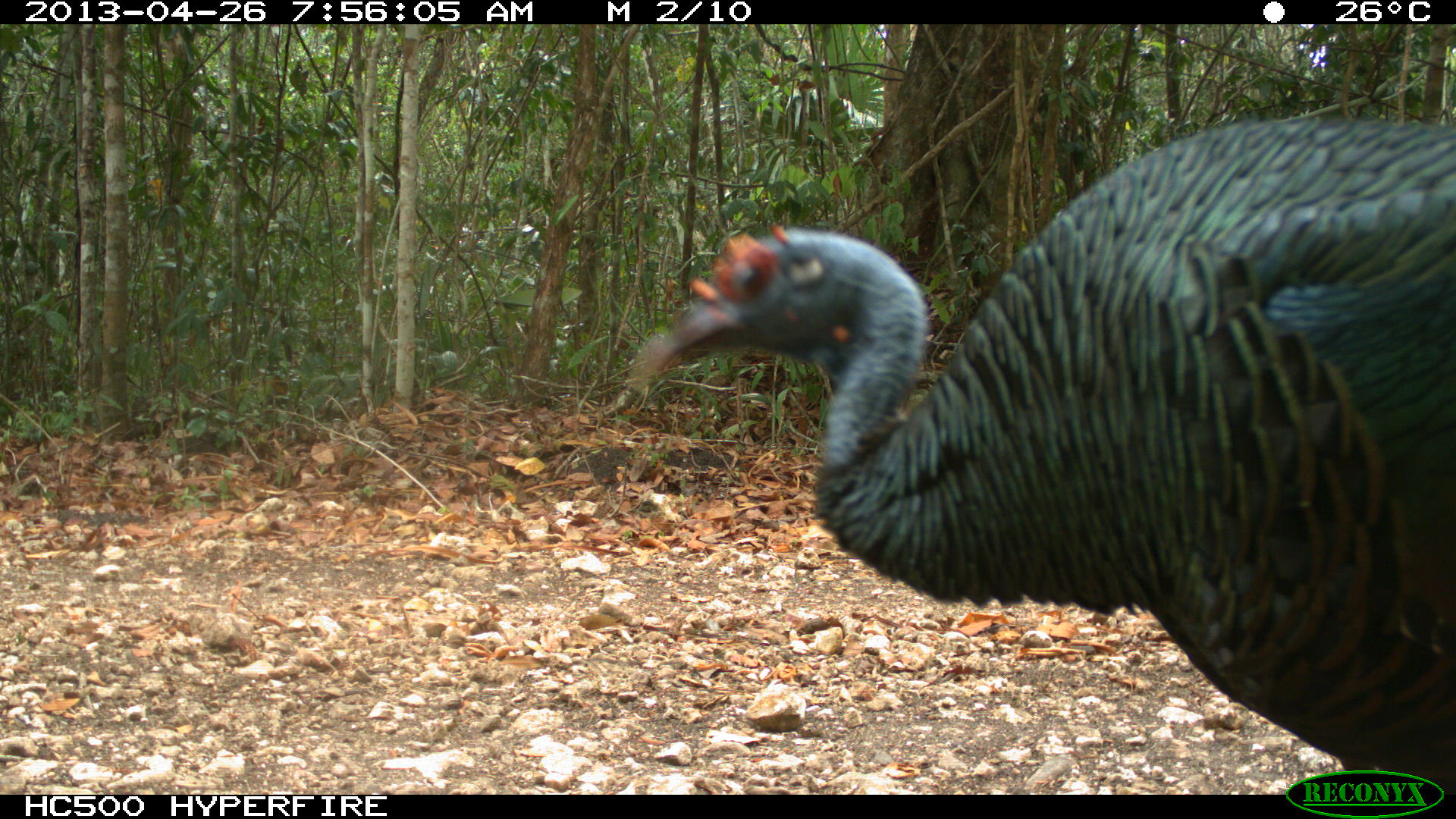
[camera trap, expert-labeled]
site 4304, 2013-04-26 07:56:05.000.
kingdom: Animalia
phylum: Chordata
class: Aves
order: Galliformes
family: Phasianidae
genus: Meleagris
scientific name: Meleagris ocellata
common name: ocellated turkey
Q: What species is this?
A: Meleagris ocellata (ocellated turkey).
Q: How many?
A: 3.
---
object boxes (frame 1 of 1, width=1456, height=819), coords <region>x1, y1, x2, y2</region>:
meleagris ocellata: <region>645, 119, 1456, 796</region>